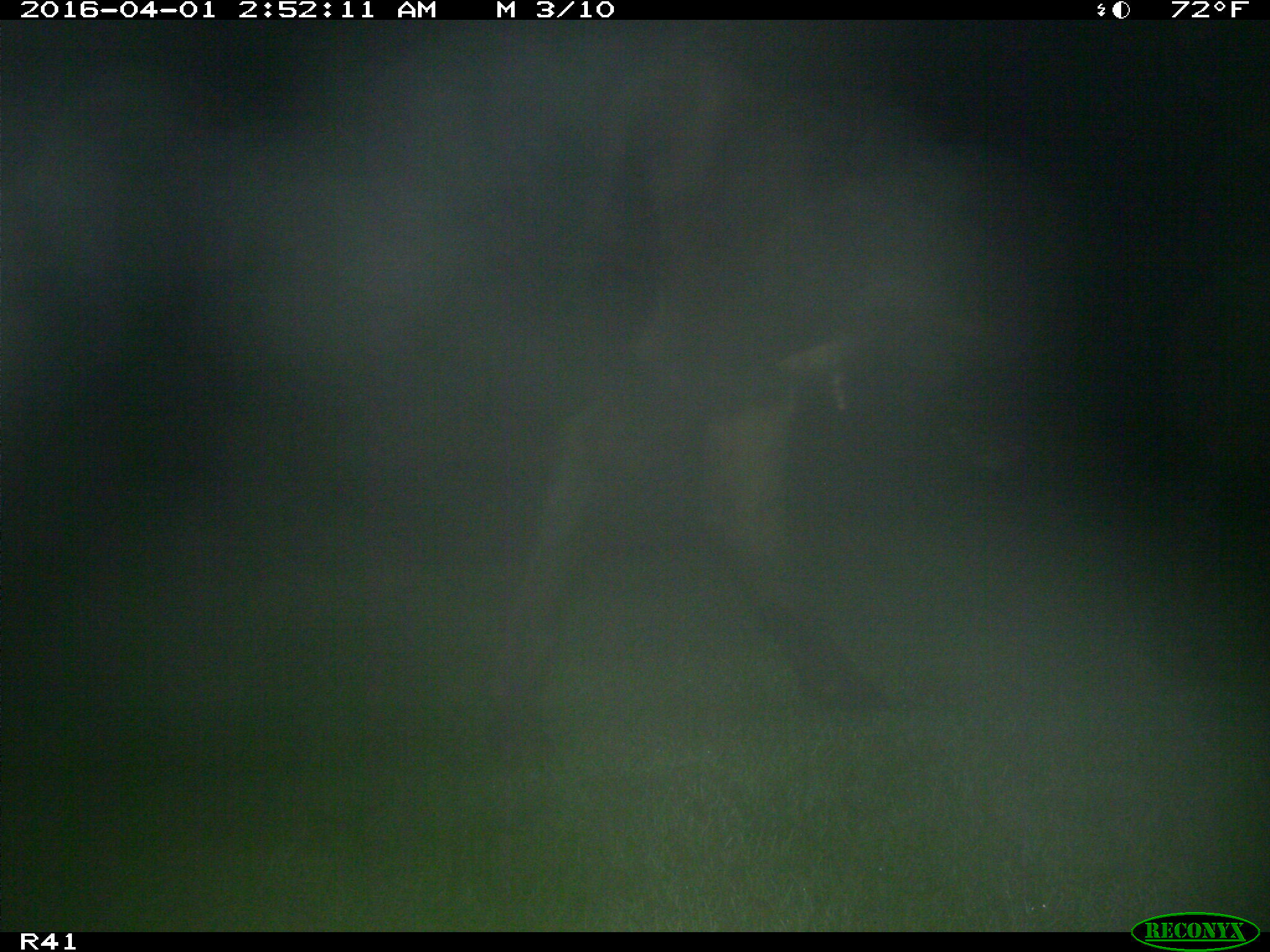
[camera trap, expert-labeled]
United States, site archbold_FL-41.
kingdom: Animalia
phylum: Chordata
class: Mammalia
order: Artiodactyla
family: Bovidae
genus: Bos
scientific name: Bos taurus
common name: domestic cow